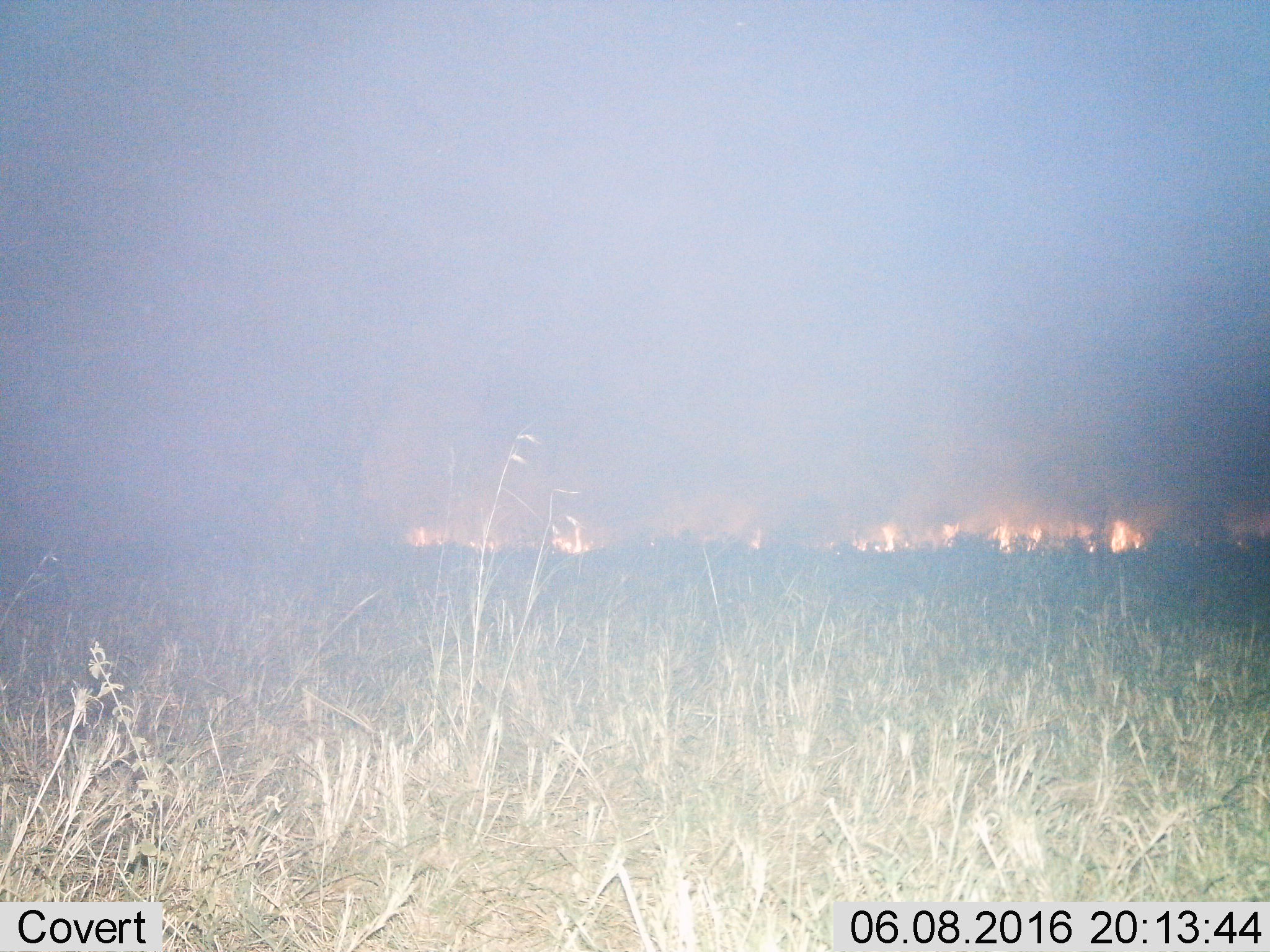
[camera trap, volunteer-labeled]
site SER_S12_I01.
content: unidentified animal